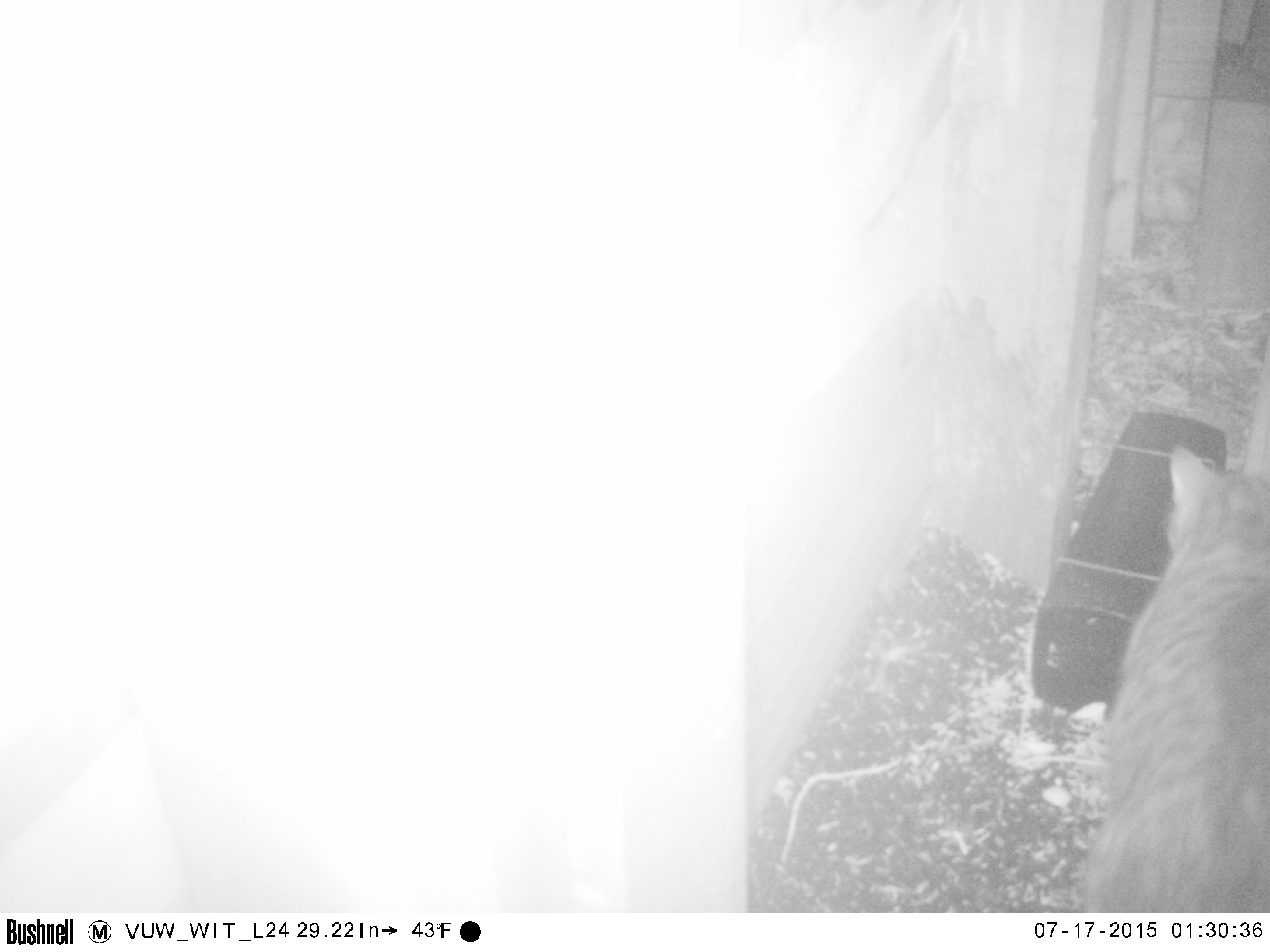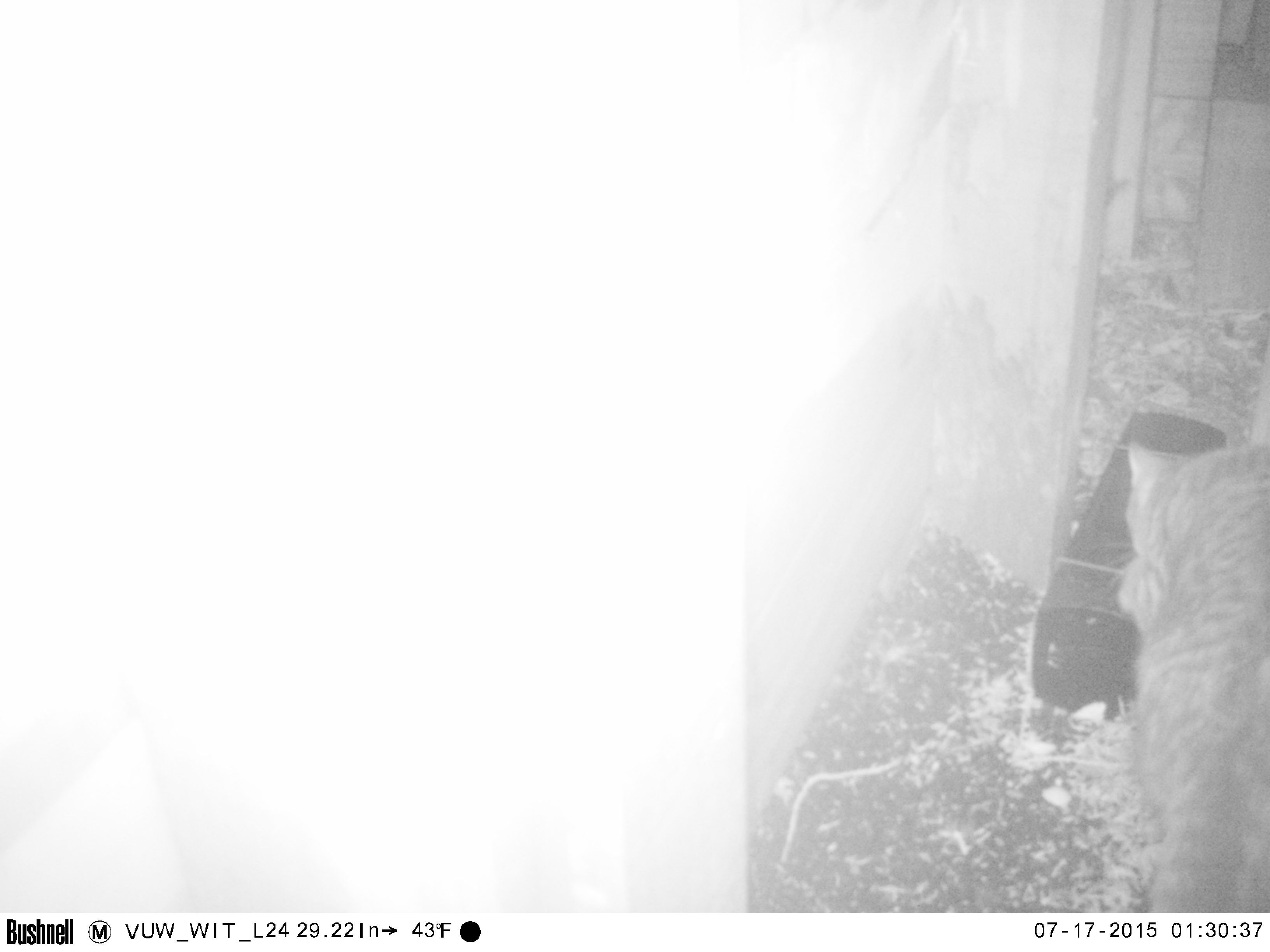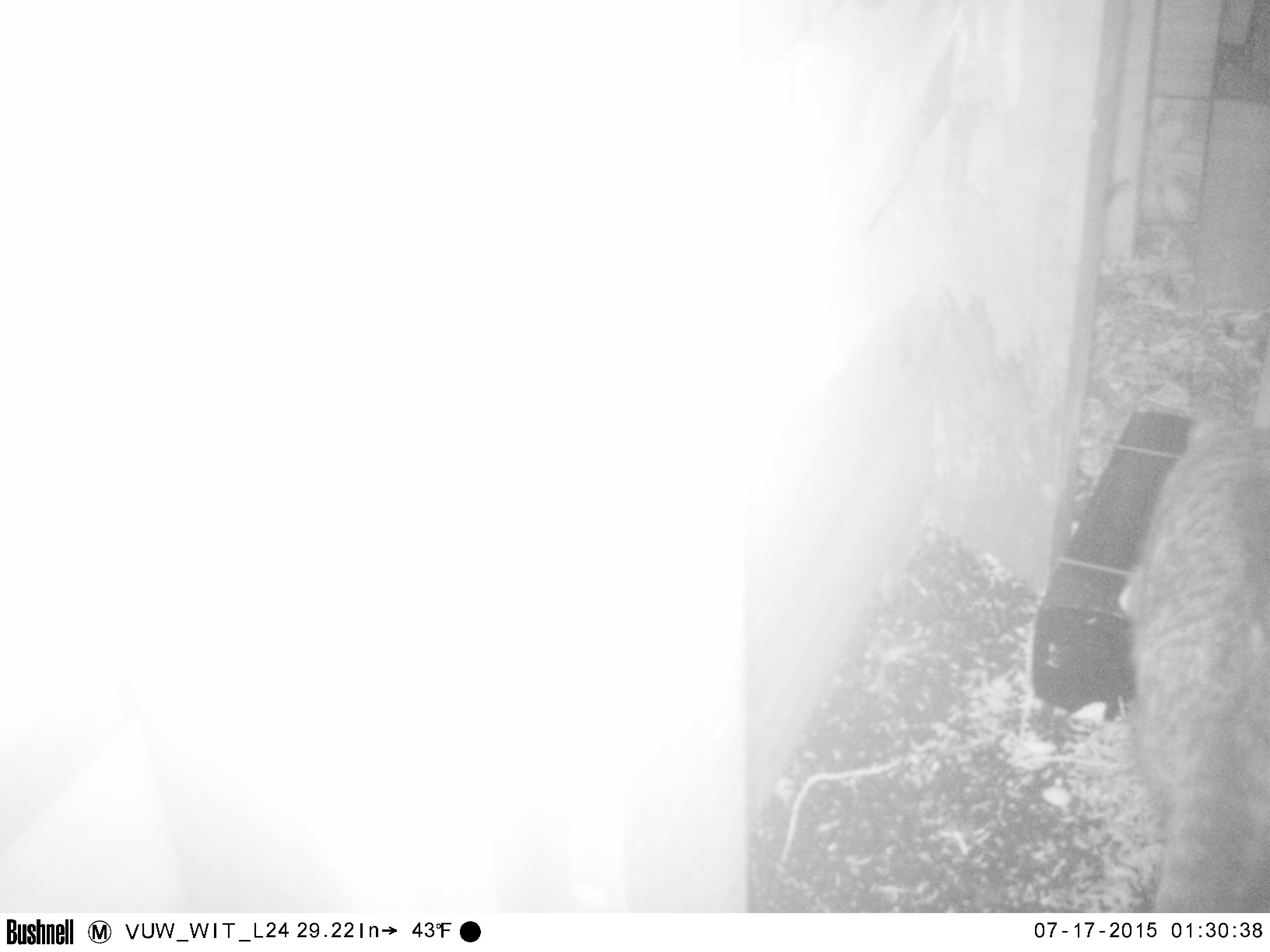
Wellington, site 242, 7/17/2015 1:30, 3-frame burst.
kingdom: Animalia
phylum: Chordata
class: Mammalia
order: Carnivora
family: Felidae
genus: Felis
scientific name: Felis catus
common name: cat